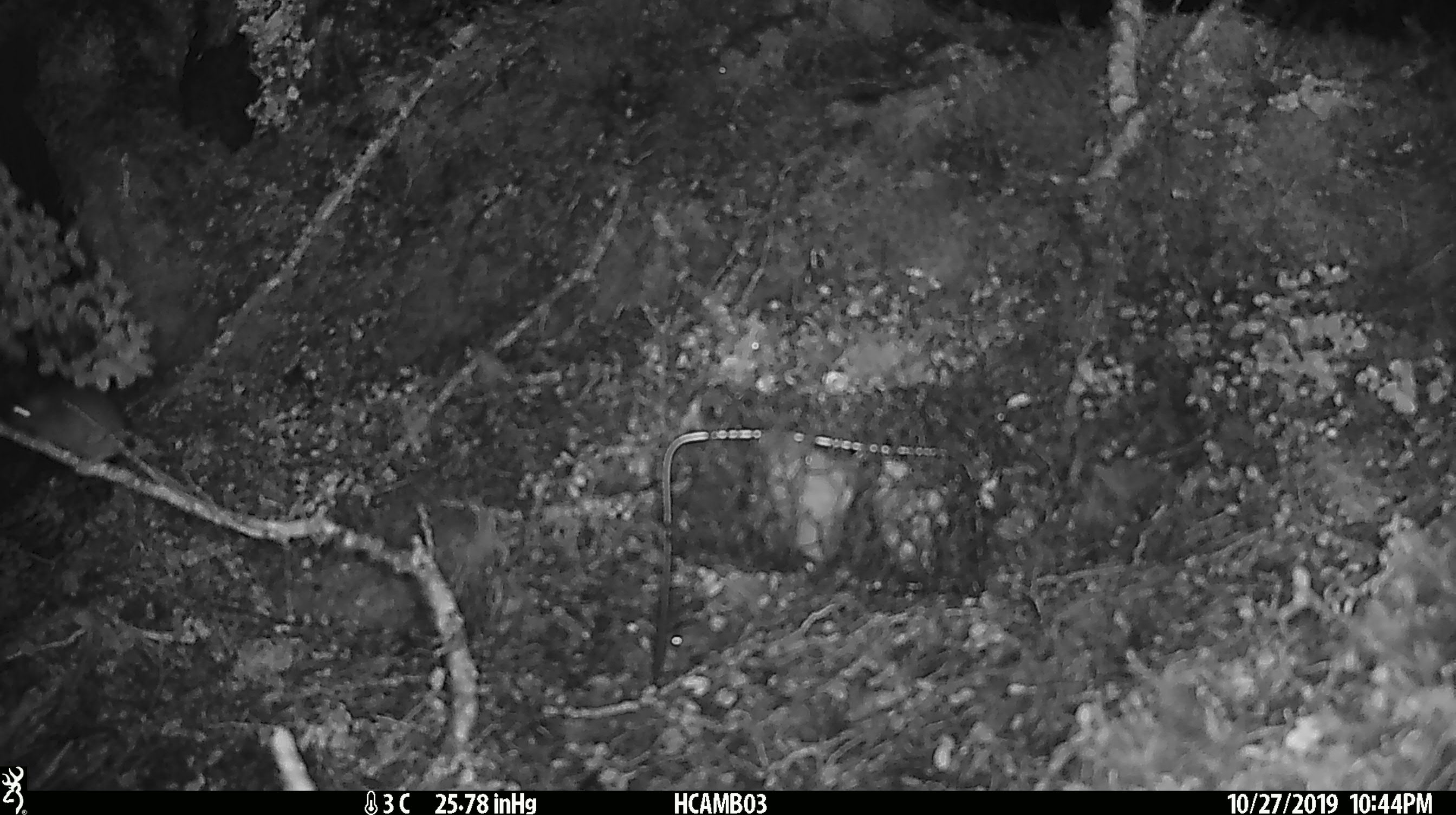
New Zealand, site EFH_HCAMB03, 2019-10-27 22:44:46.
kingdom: Animalia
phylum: Chordata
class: Mammalia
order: Rodentia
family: Muridae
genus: Mus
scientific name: Mus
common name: mouse